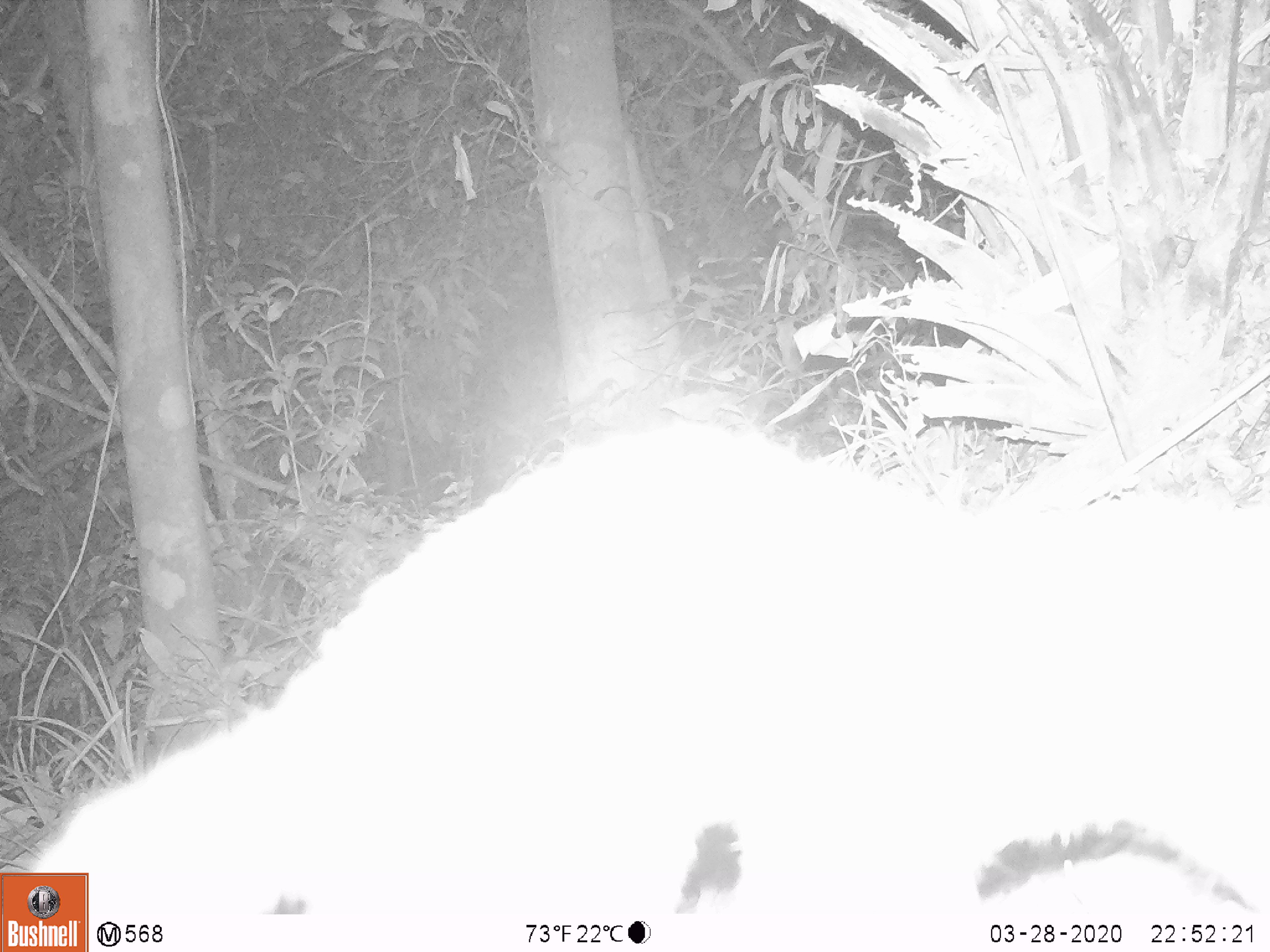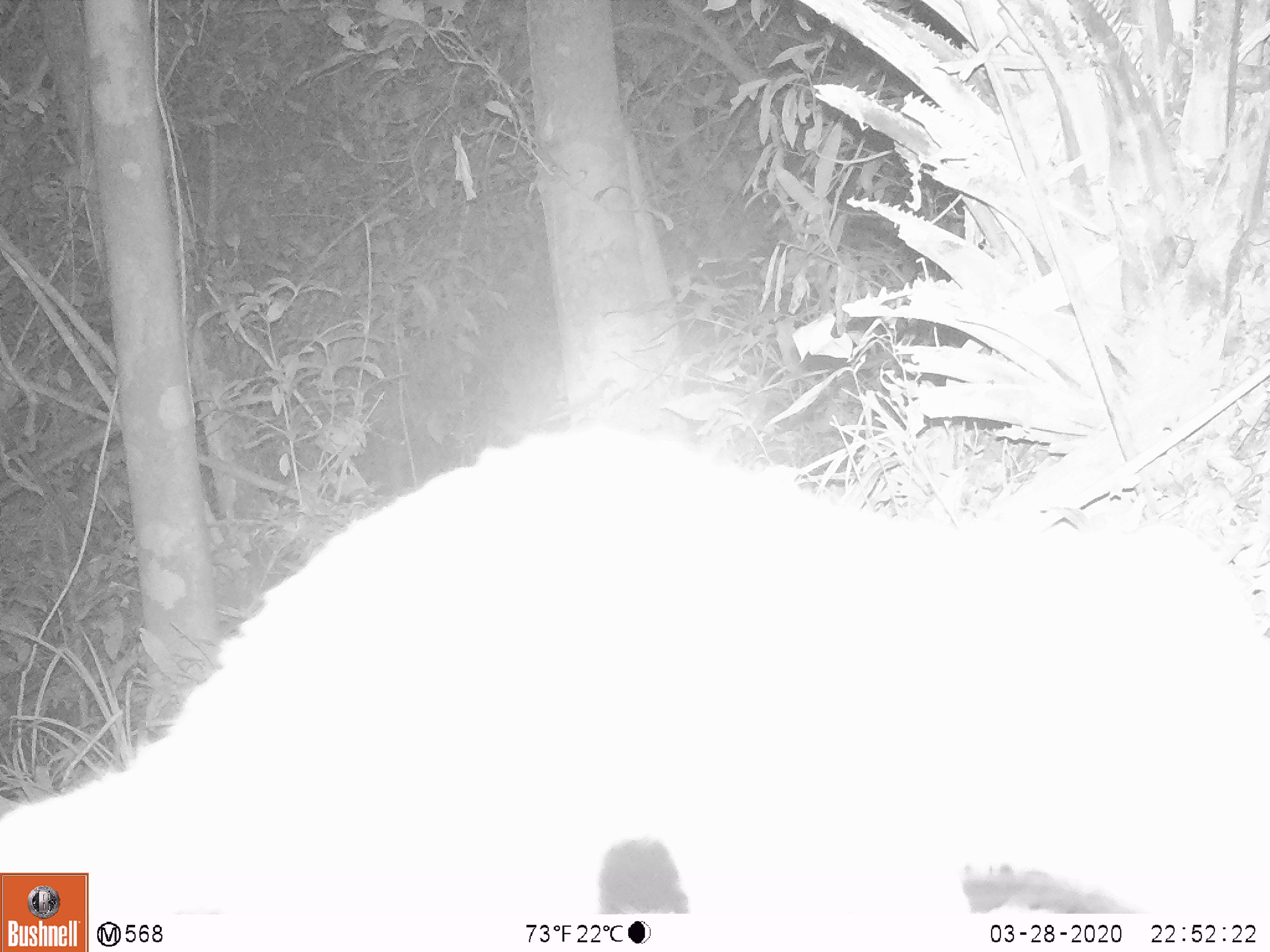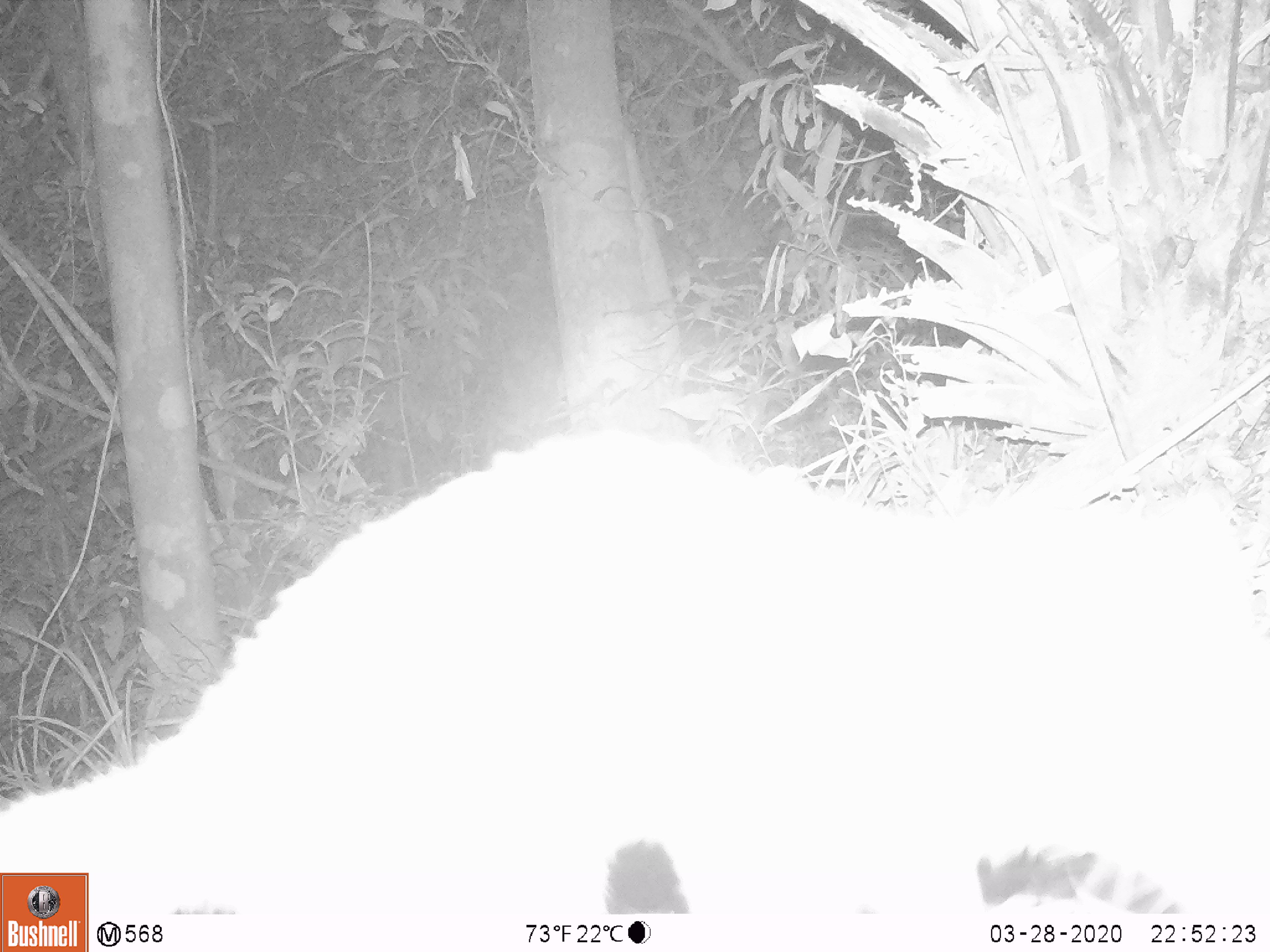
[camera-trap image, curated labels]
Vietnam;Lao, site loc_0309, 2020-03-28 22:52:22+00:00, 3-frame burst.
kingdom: Animalia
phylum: Chordata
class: Mammalia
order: Carnivora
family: Mustelidae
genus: Melogale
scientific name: Melogale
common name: ferret badger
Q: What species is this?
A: Ferret badger (Melogale).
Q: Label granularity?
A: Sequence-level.